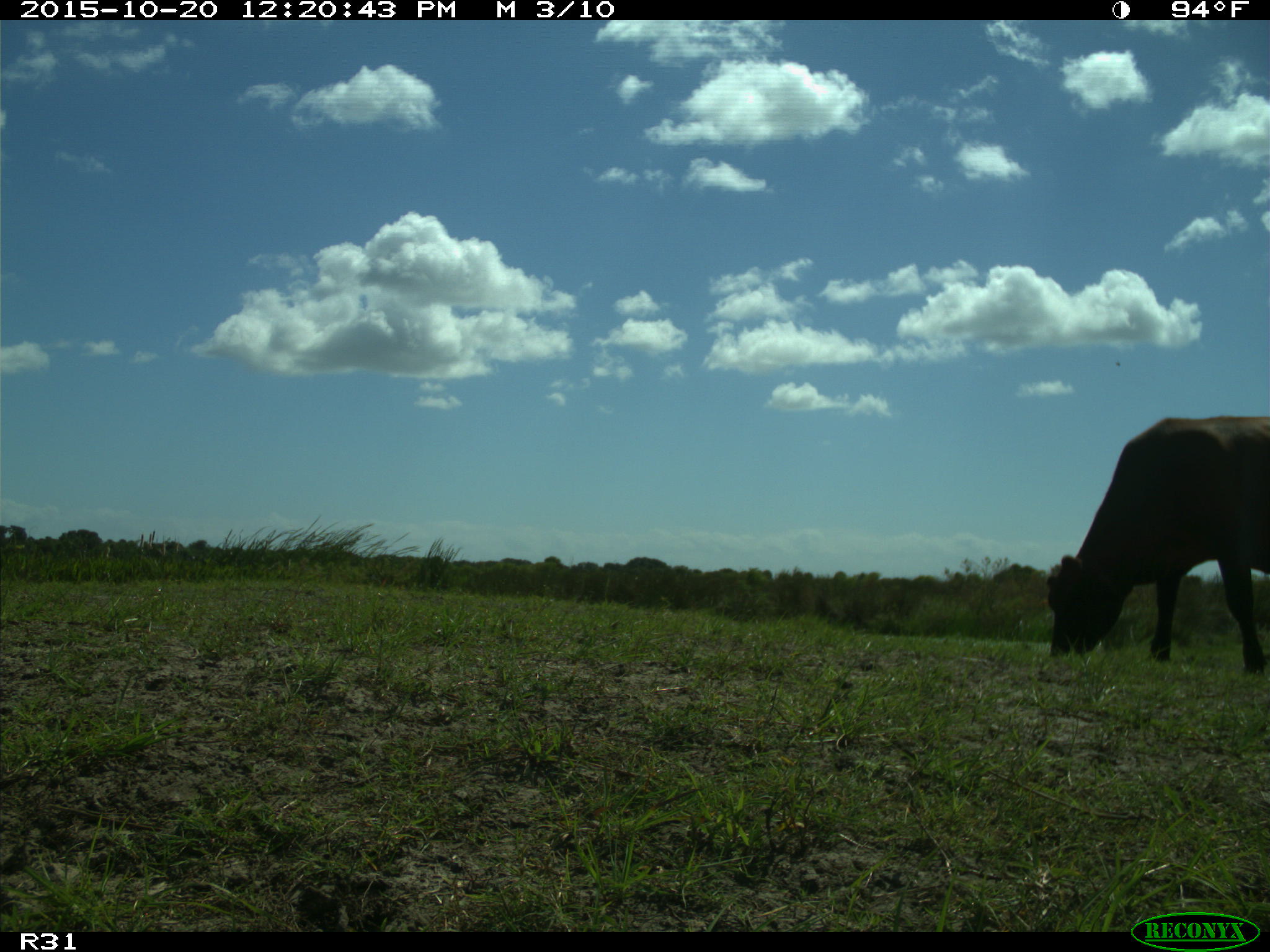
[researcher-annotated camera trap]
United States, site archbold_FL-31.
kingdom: Animalia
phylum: Chordata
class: Mammalia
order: Artiodactyla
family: Bovidae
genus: Bos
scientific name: Bos taurus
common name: domestic cow